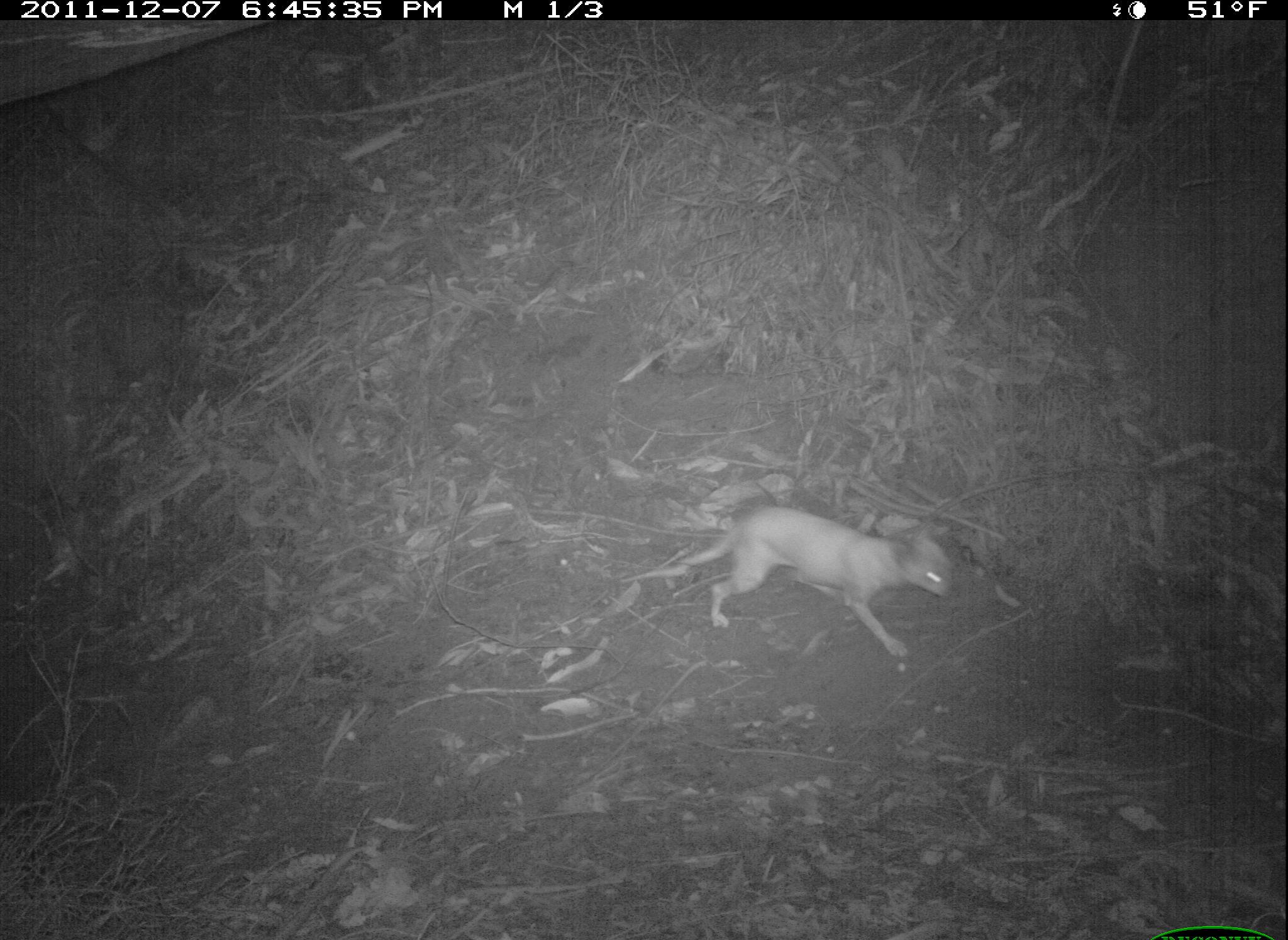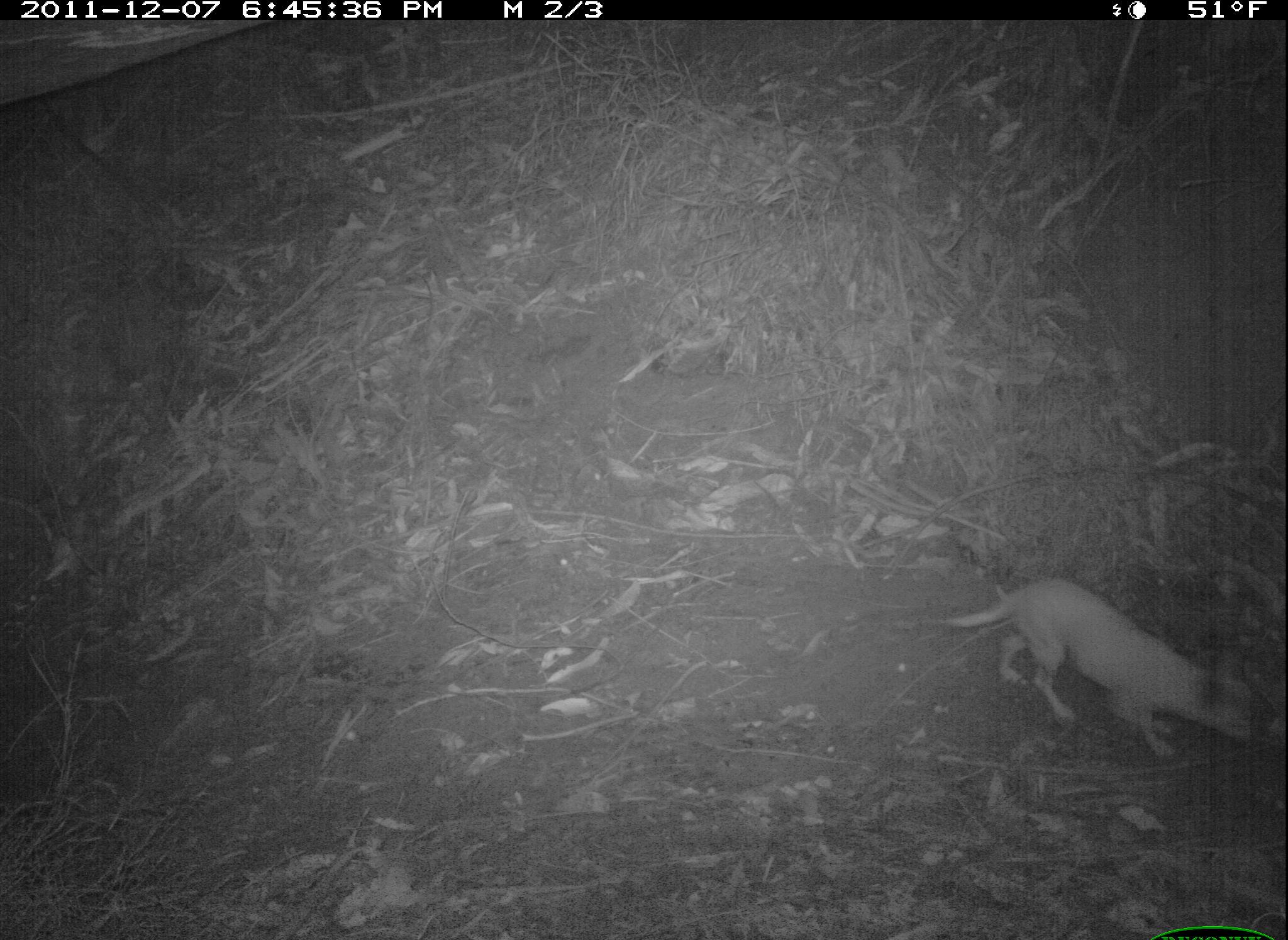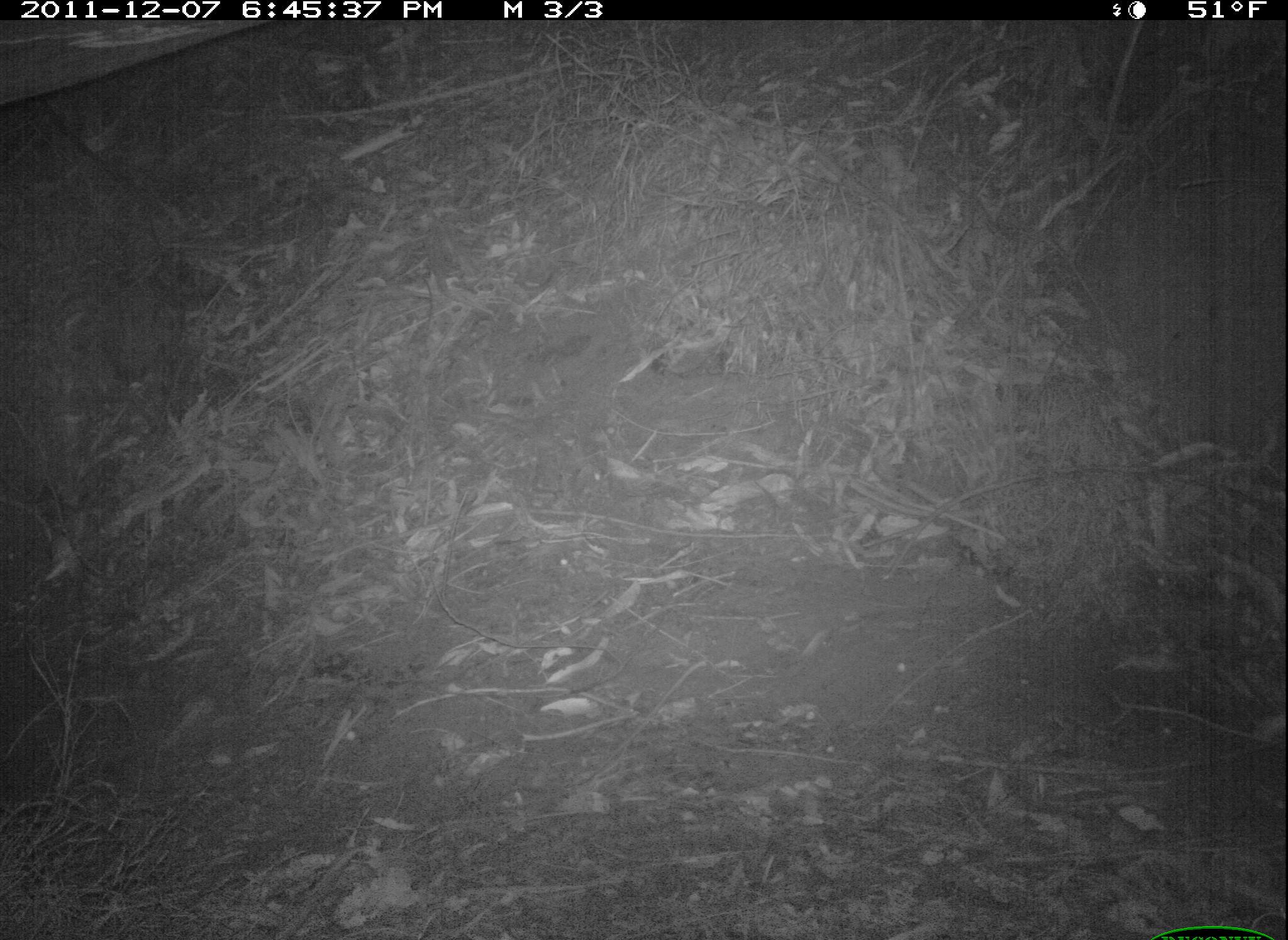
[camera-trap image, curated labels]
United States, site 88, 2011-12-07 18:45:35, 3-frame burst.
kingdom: Animalia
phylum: Chordata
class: Mammalia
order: Carnivora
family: Canidae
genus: Canis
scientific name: Canis familiaris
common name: domestic dog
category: dog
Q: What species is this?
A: Dog (domestic dog) (Canis familiaris).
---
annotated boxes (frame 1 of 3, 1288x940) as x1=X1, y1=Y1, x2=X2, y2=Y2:
dog: x1=673, y1=504, x2=960, y2=664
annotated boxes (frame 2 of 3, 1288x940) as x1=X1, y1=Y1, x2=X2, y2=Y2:
dog: x1=958, y1=578, x2=1265, y2=772